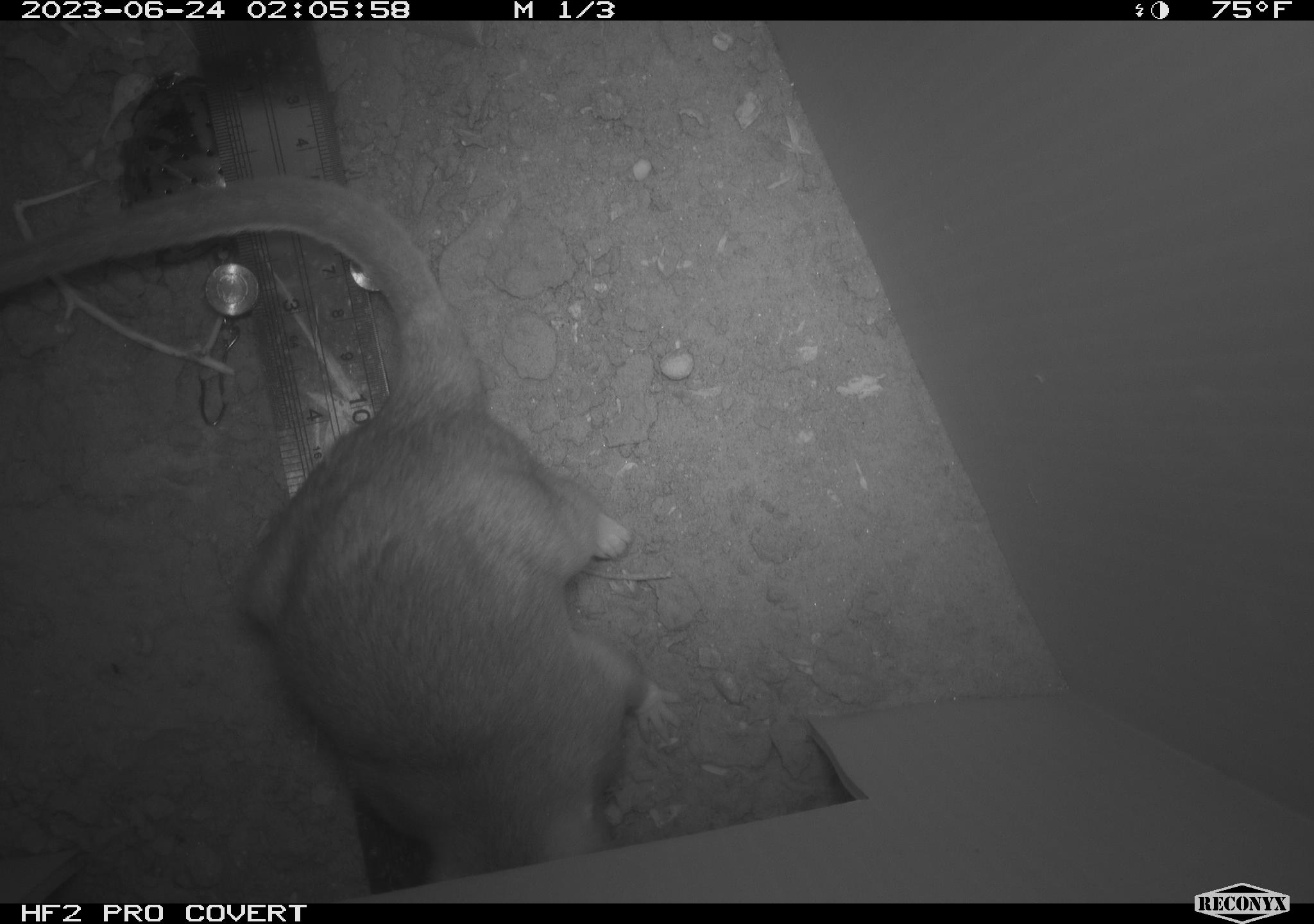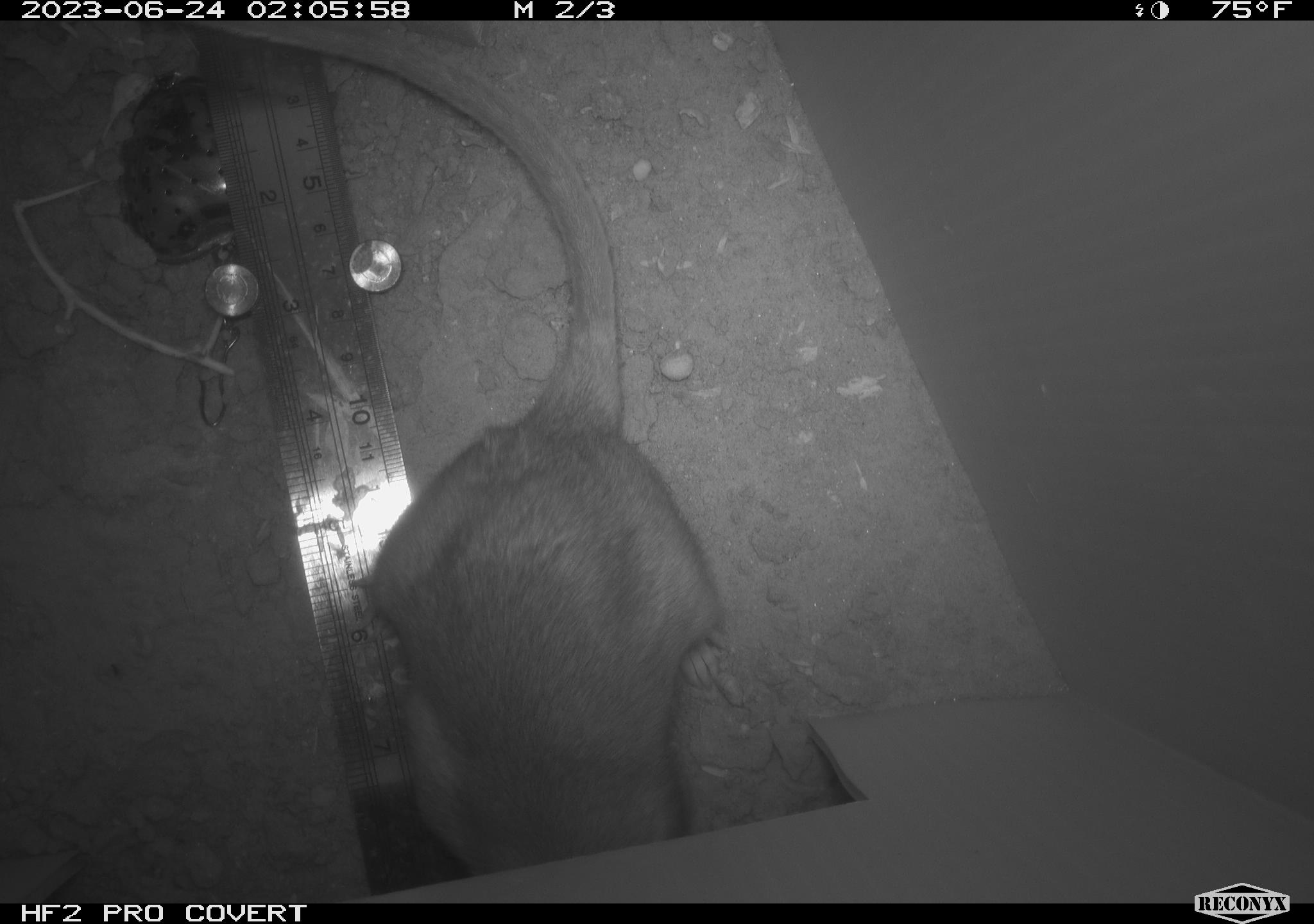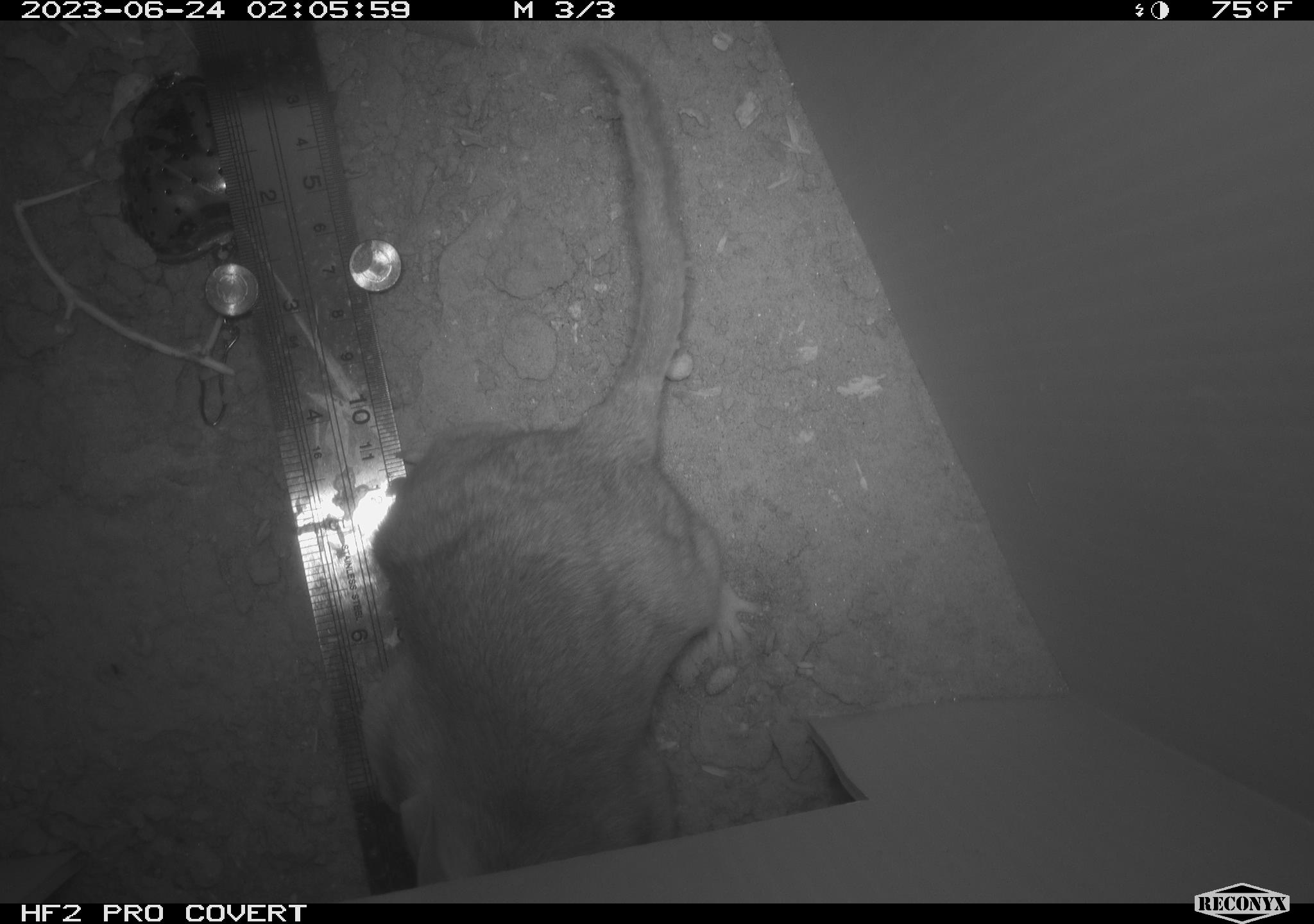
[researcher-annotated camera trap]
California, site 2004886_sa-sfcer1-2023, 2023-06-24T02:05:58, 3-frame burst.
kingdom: Animalia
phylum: Chordata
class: Mammalia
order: Rodentia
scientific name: Rodentia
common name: mouse species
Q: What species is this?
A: Mouse species (Rodentia).